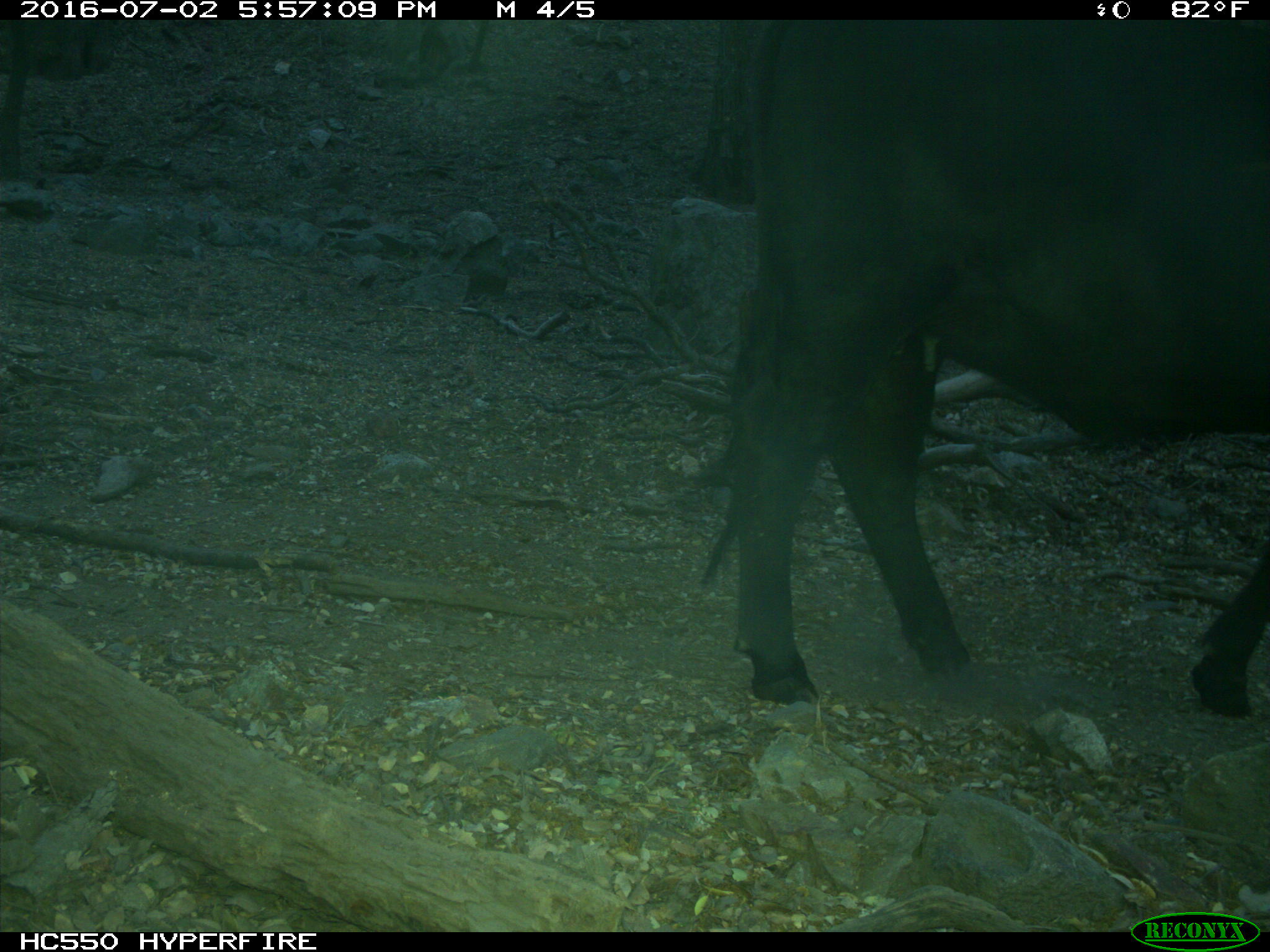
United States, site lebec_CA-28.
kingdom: Animalia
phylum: Chordata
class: Mammalia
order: Artiodactyla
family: Bovidae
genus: Bos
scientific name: Bos taurus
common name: domestic cow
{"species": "Bos taurus (domestic cow)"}